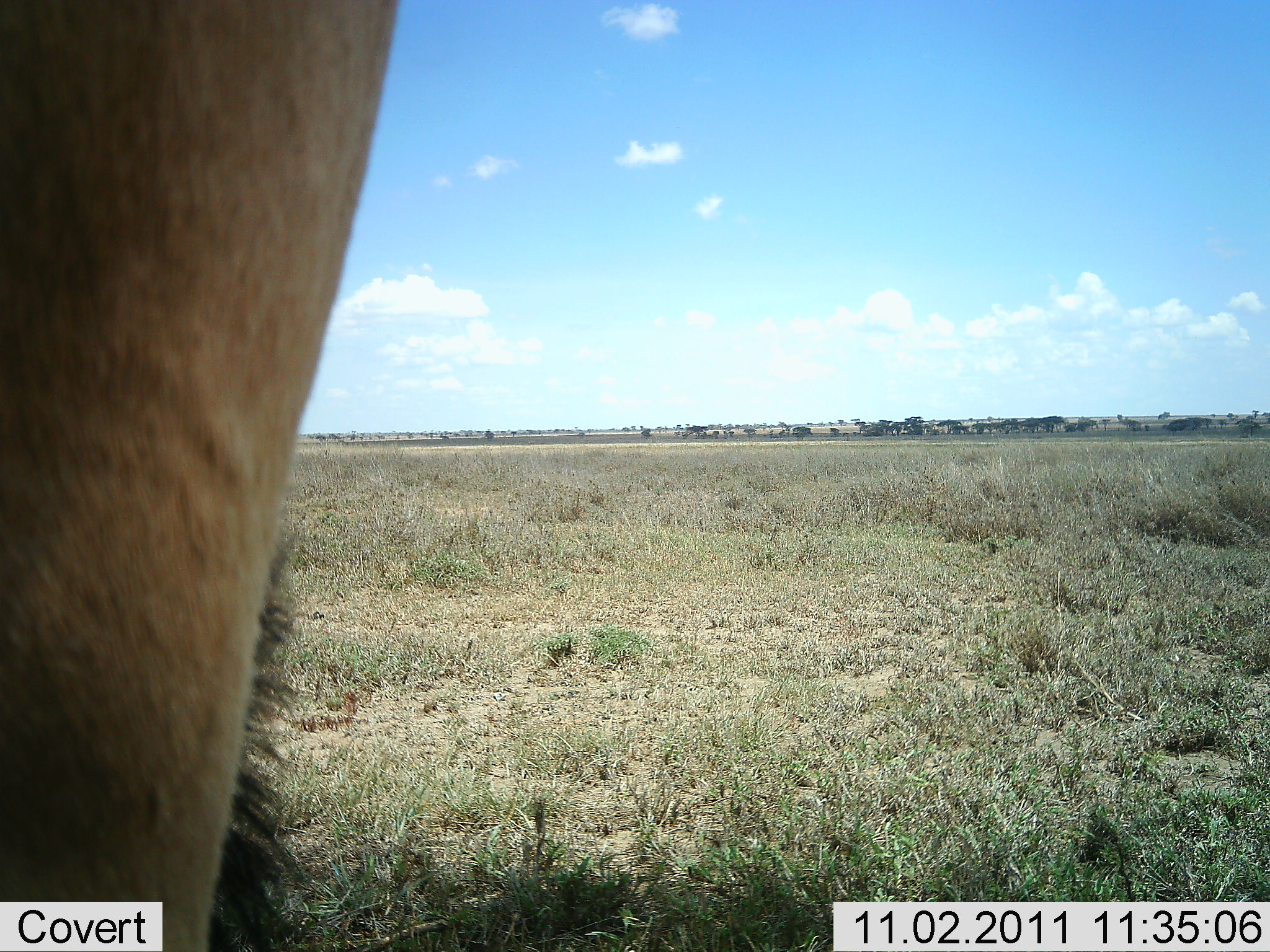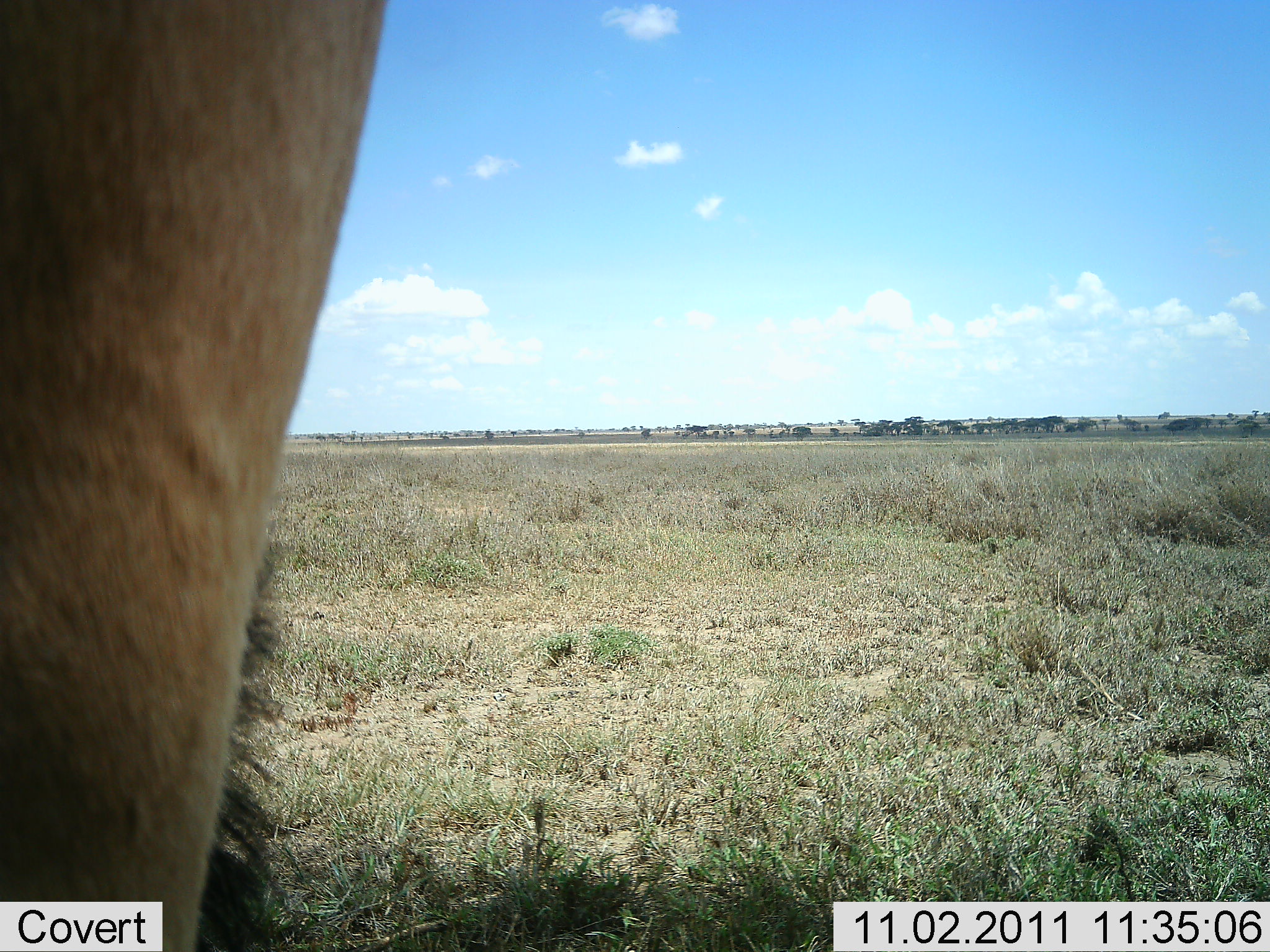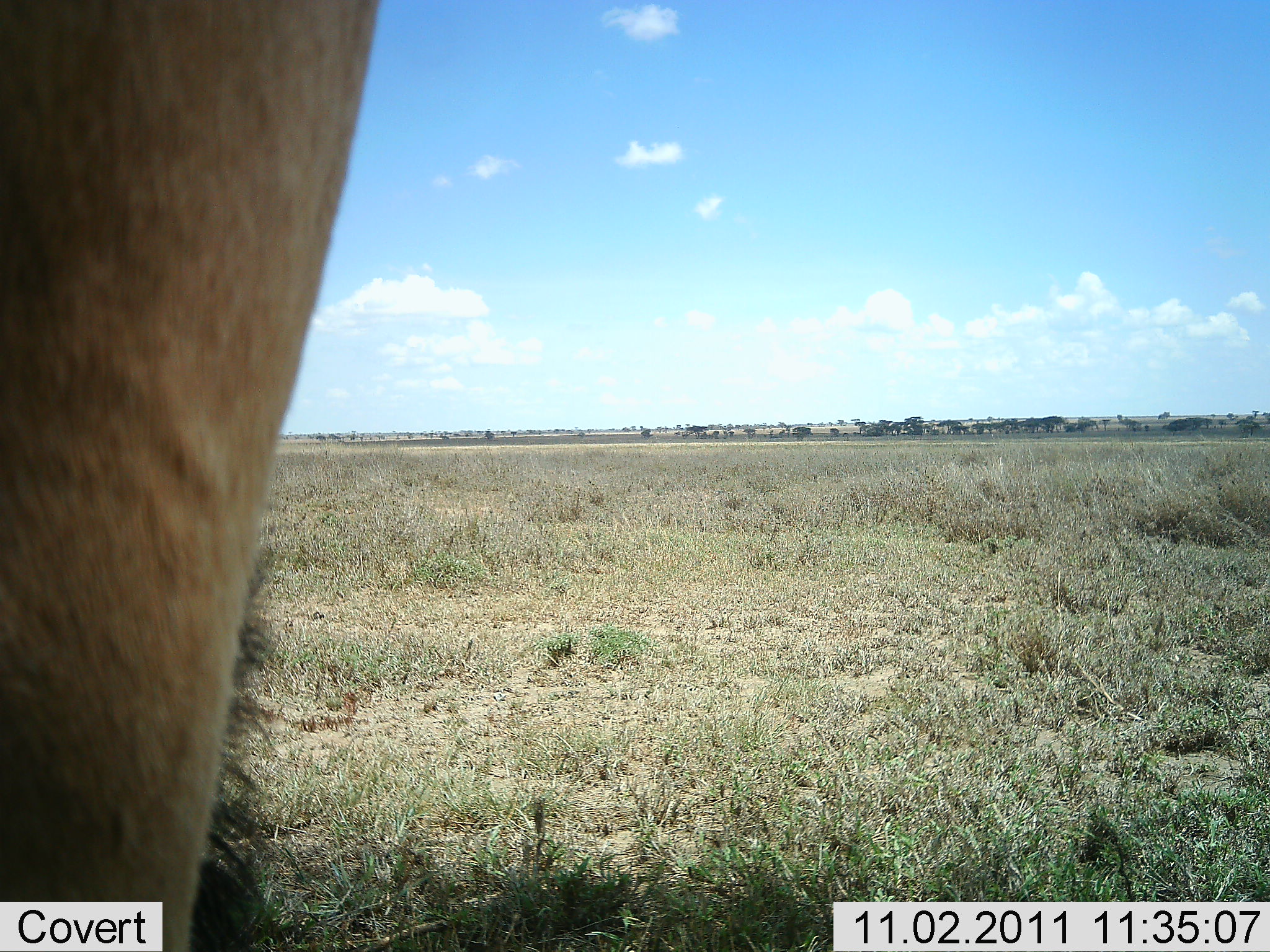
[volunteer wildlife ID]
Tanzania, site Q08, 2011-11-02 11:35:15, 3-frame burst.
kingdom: Animalia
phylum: Chordata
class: Mammalia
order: Artiodactyla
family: Bovidae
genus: Connochaetes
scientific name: Connochaetes taurinus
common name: blue wildebeest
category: wildebeest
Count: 1.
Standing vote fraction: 75%.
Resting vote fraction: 0%.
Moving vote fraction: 0%.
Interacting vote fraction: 0%.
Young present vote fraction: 0%.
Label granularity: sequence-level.